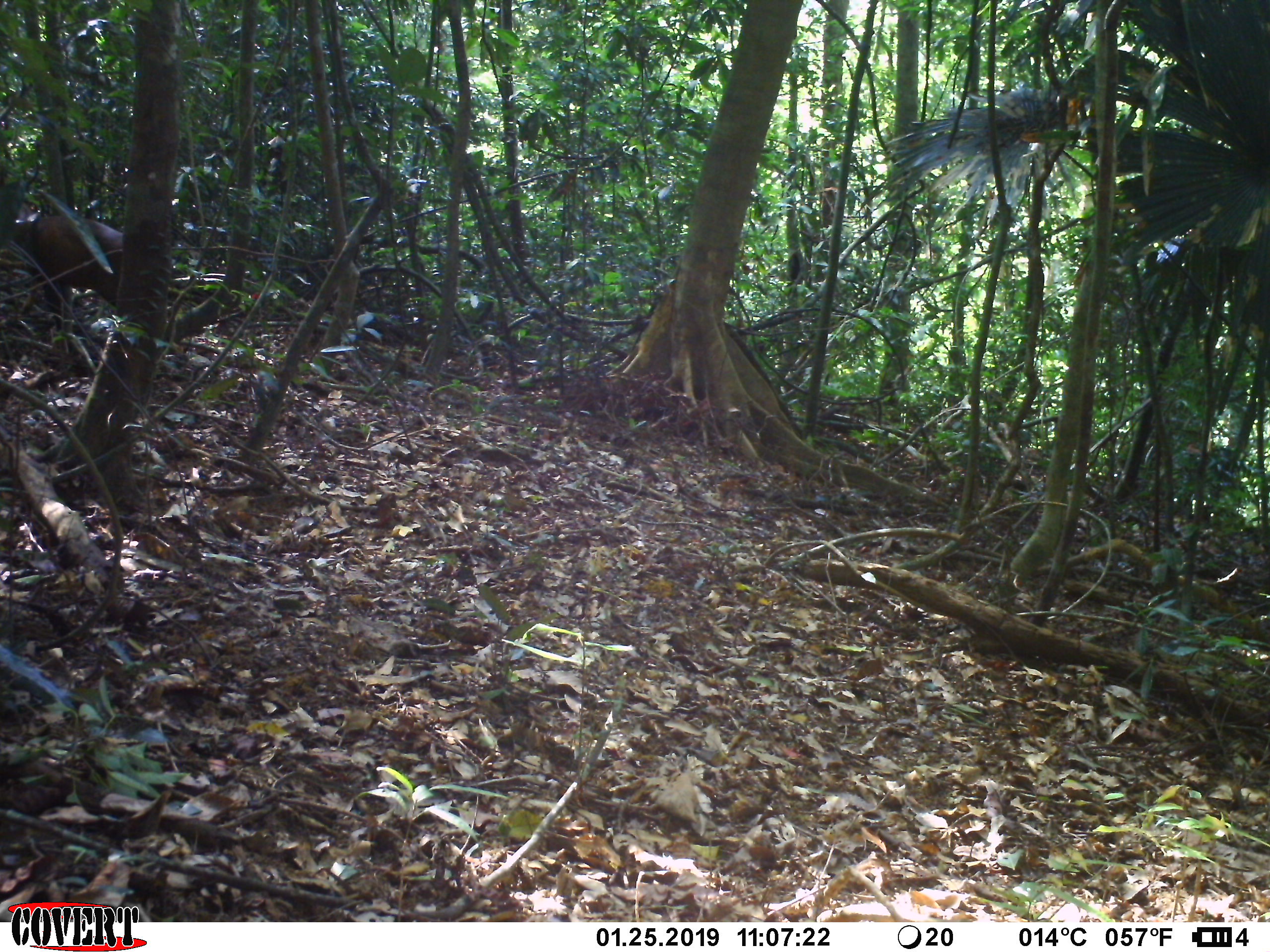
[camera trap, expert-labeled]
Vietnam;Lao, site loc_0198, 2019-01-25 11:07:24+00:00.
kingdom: Animalia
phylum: Chordata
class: Mammalia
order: Artiodactyla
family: Cervidae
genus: Muntiacus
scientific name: Muntiacus vuquangensis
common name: large-antlered muntjac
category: large antlered muntjac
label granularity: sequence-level